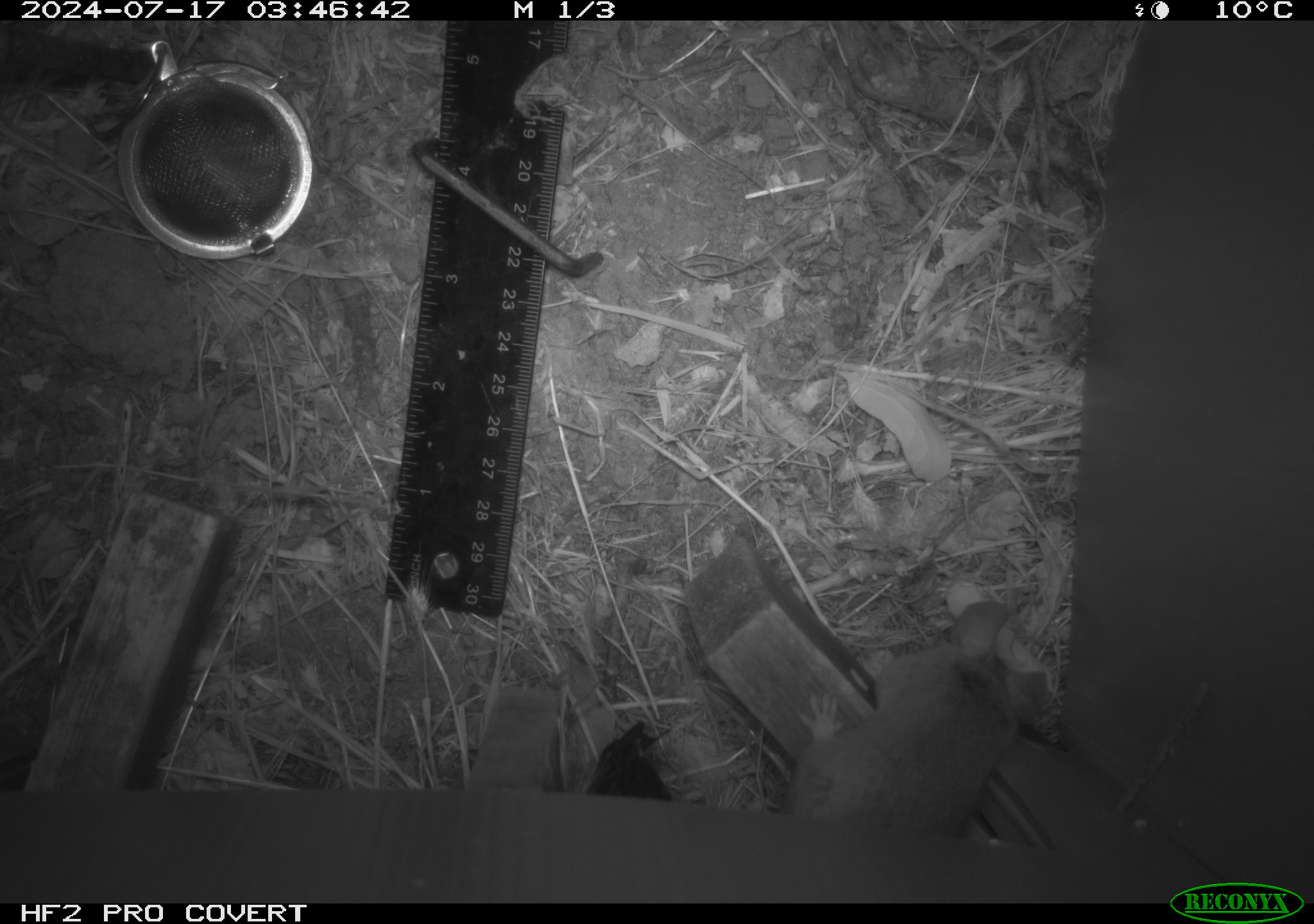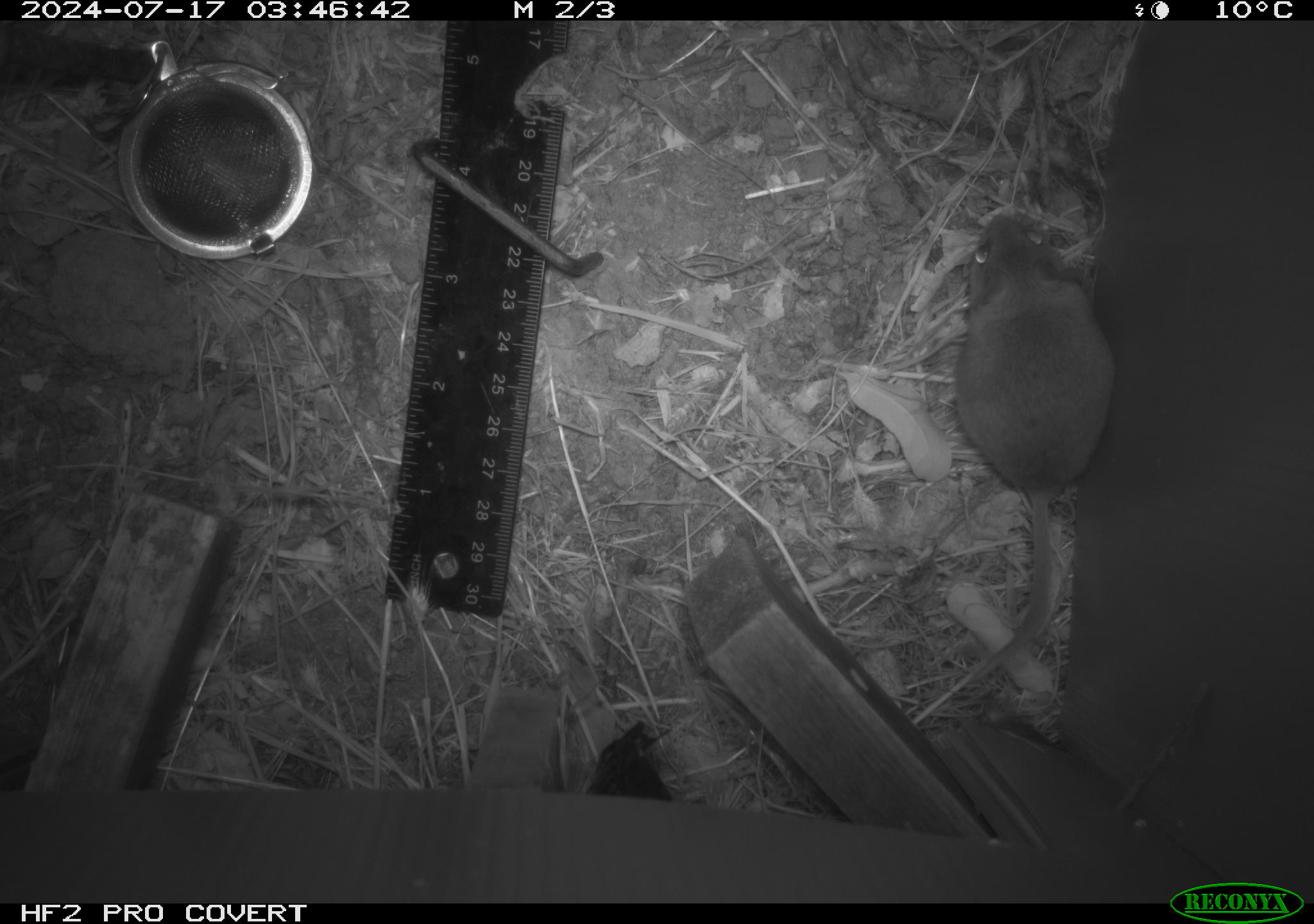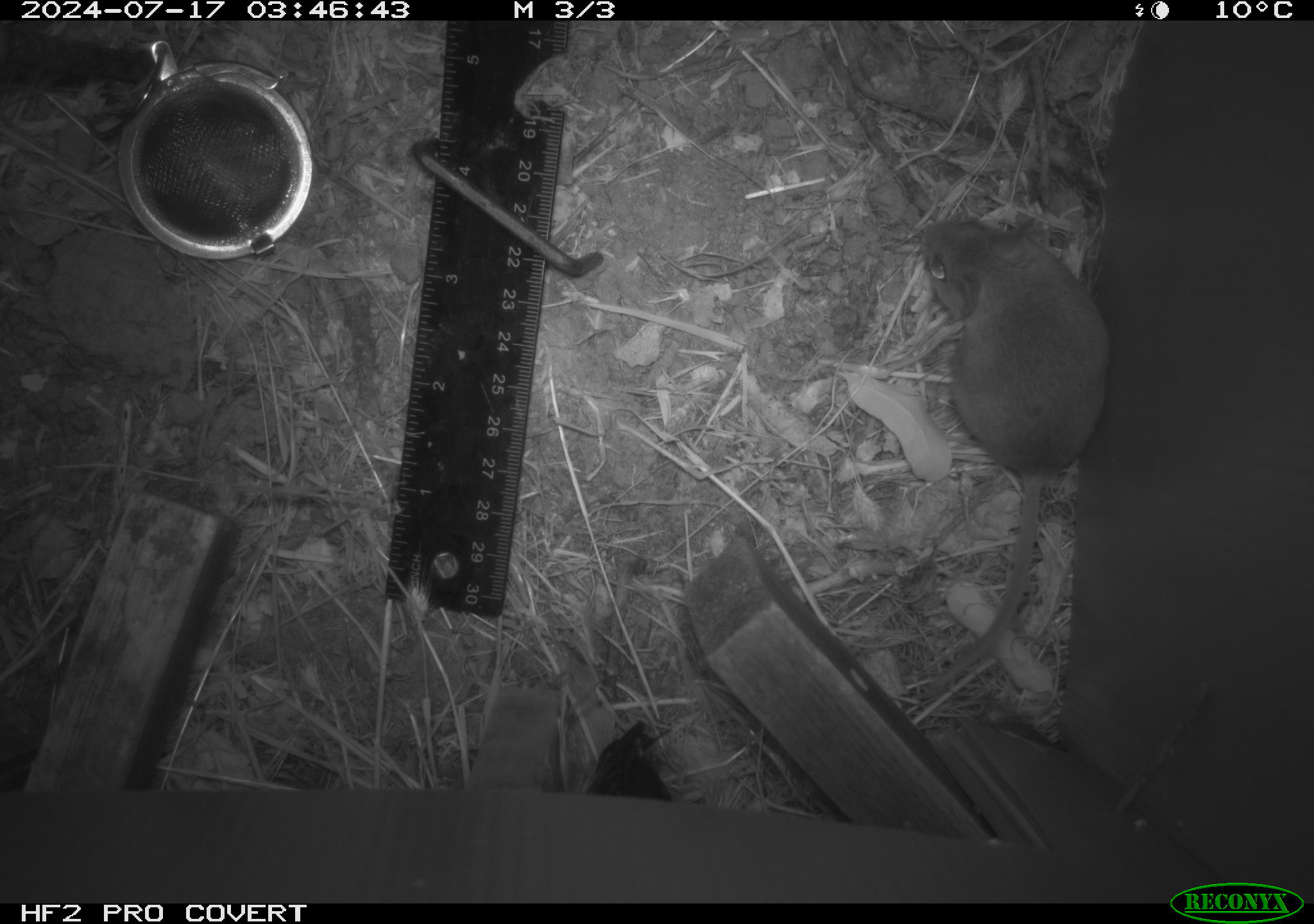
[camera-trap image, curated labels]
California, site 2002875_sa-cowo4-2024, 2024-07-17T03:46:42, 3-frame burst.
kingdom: Animalia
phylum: Chordata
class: Mammalia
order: Rodentia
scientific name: Rodentia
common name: mouse species